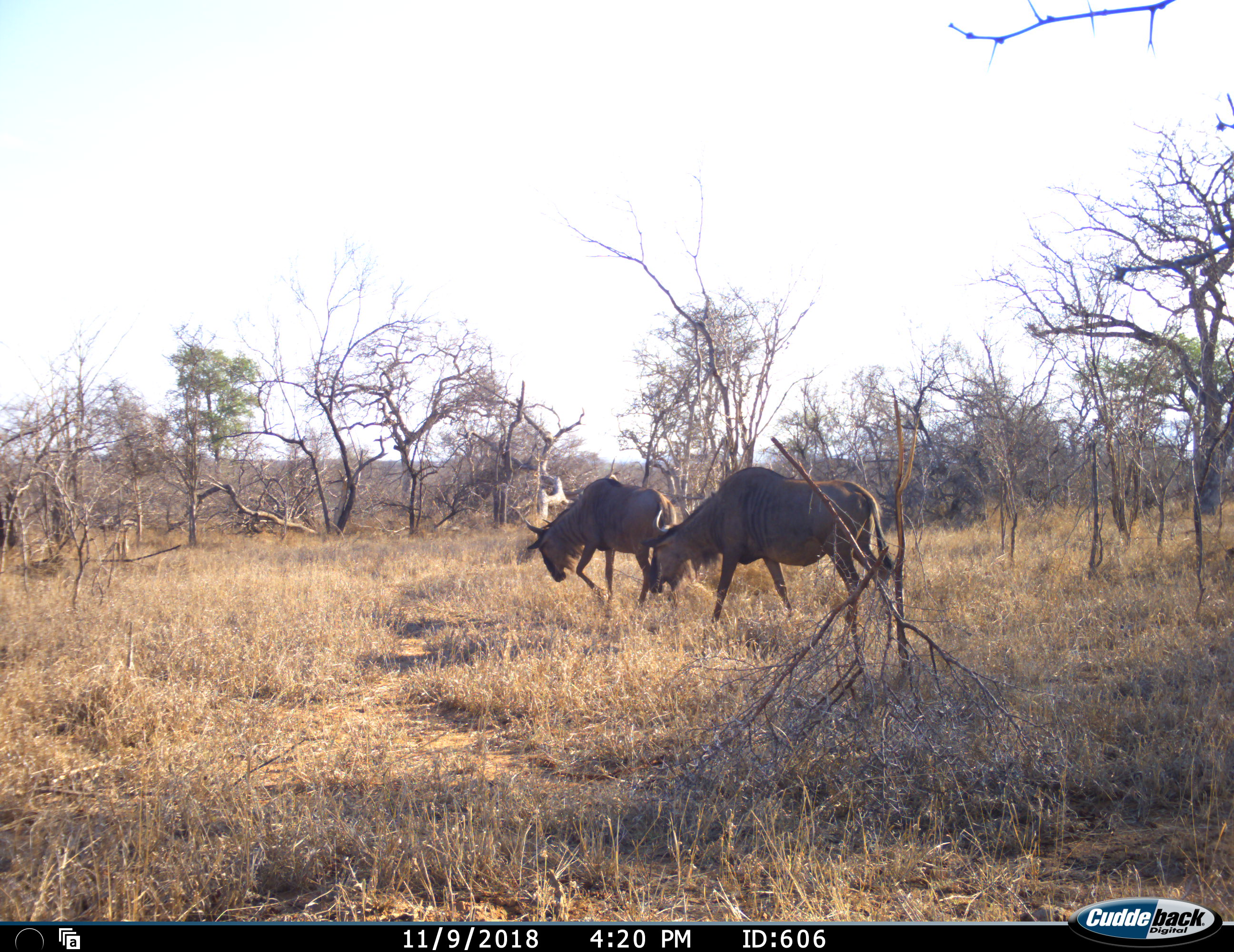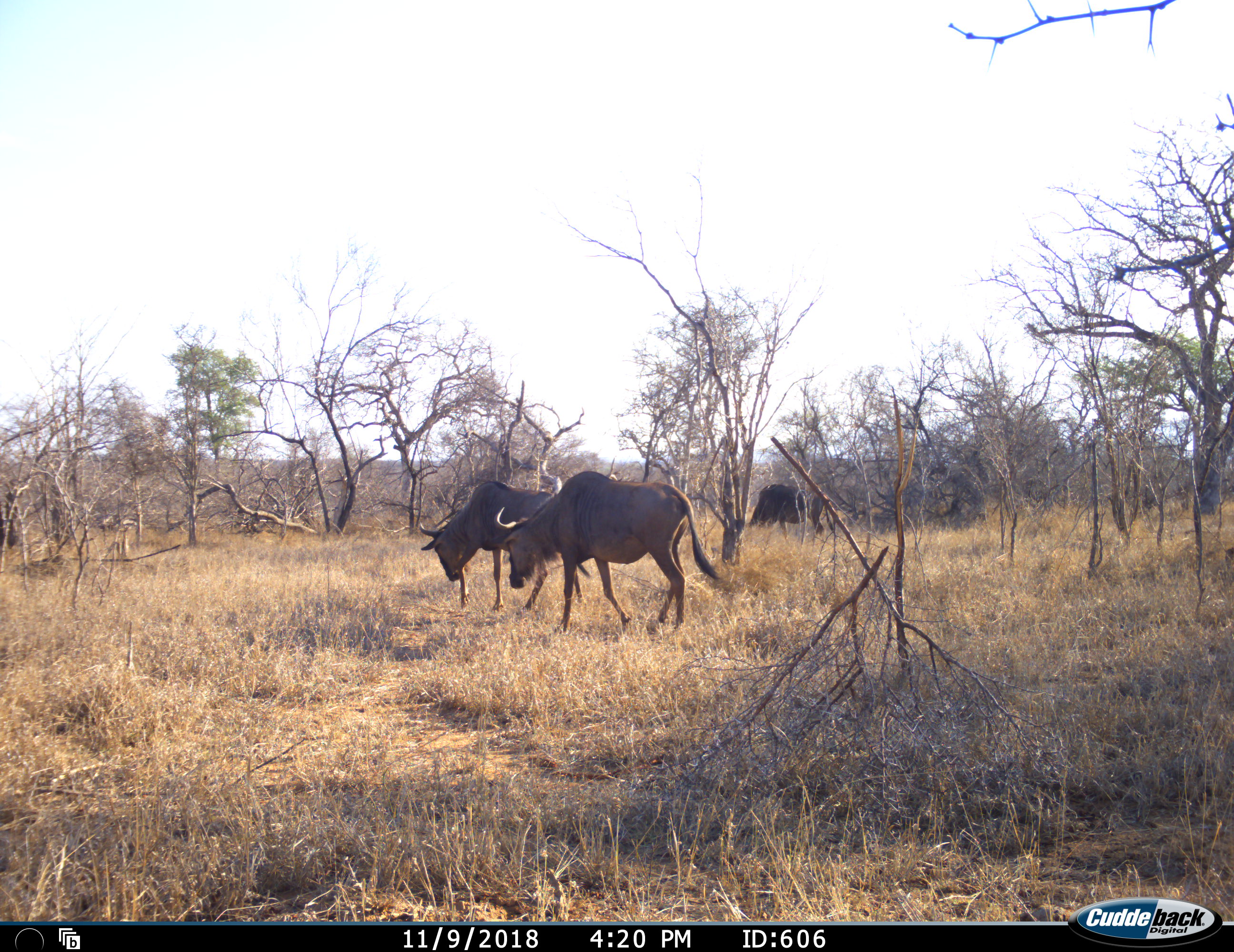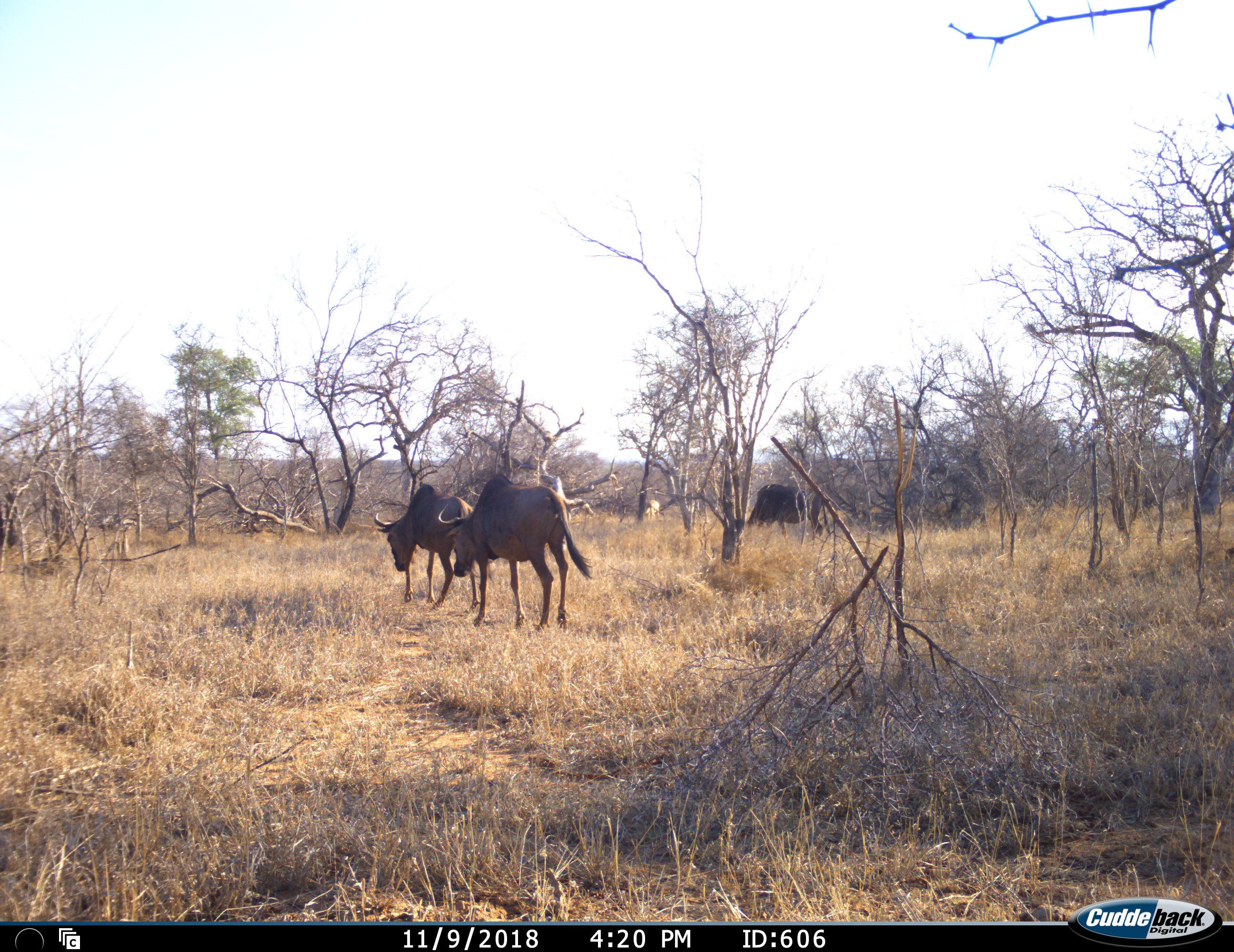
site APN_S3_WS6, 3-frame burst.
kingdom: Animalia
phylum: Chordata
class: Mammalia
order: Artiodactyla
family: Bovidae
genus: Connochaetes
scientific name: Connochaetes taurinus taurinus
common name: blue wildebeest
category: wildebeestblue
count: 3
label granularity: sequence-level